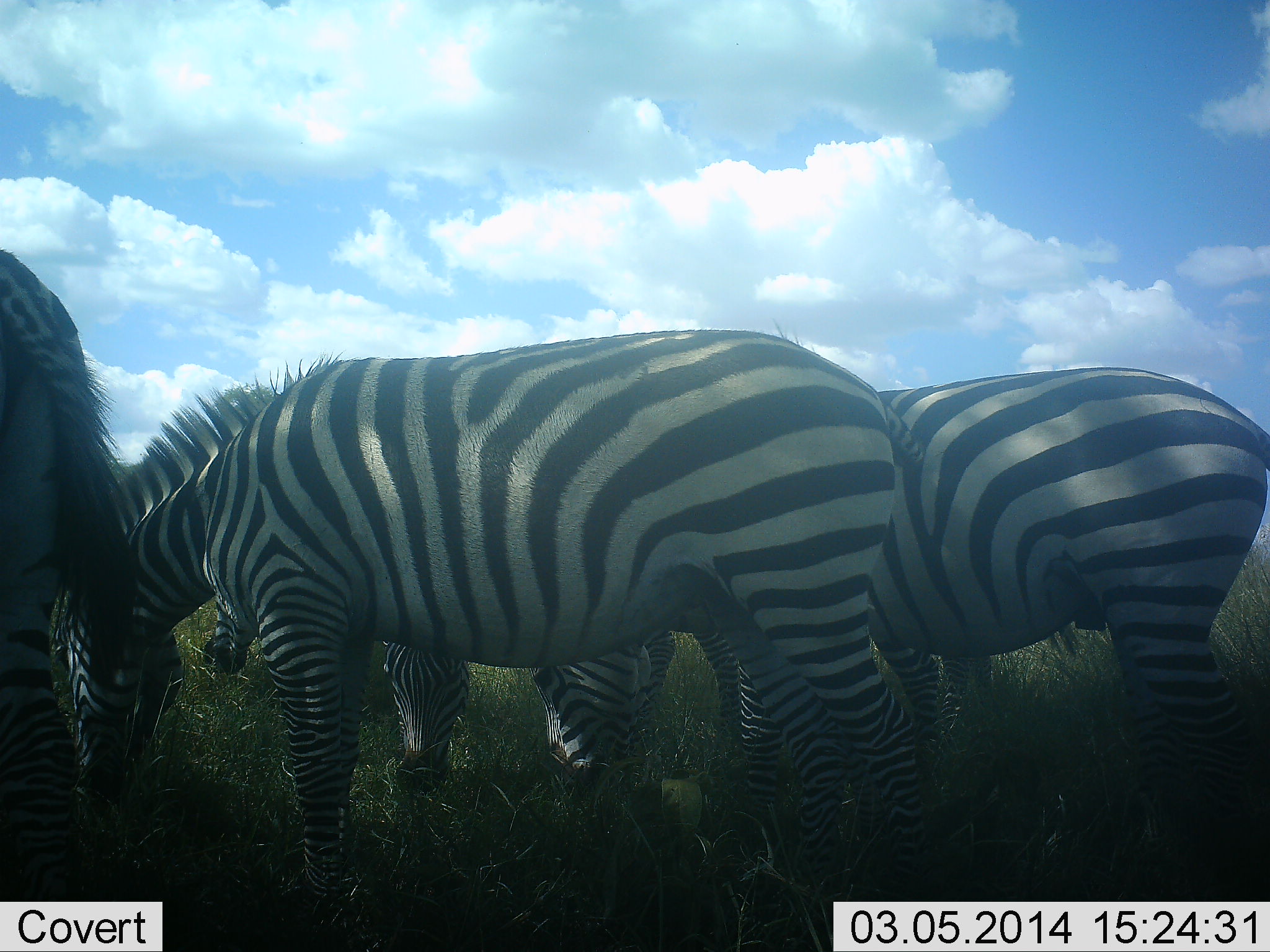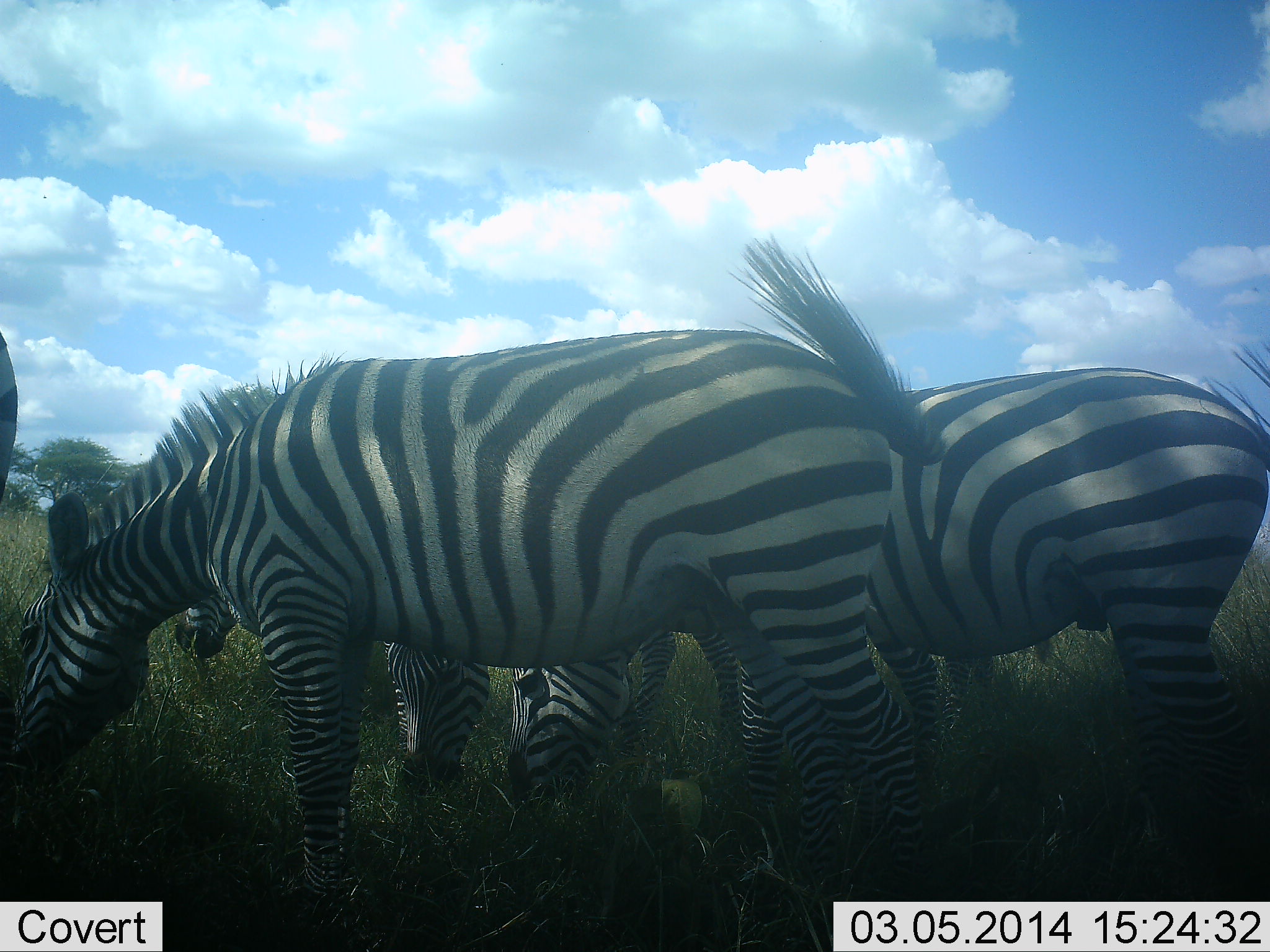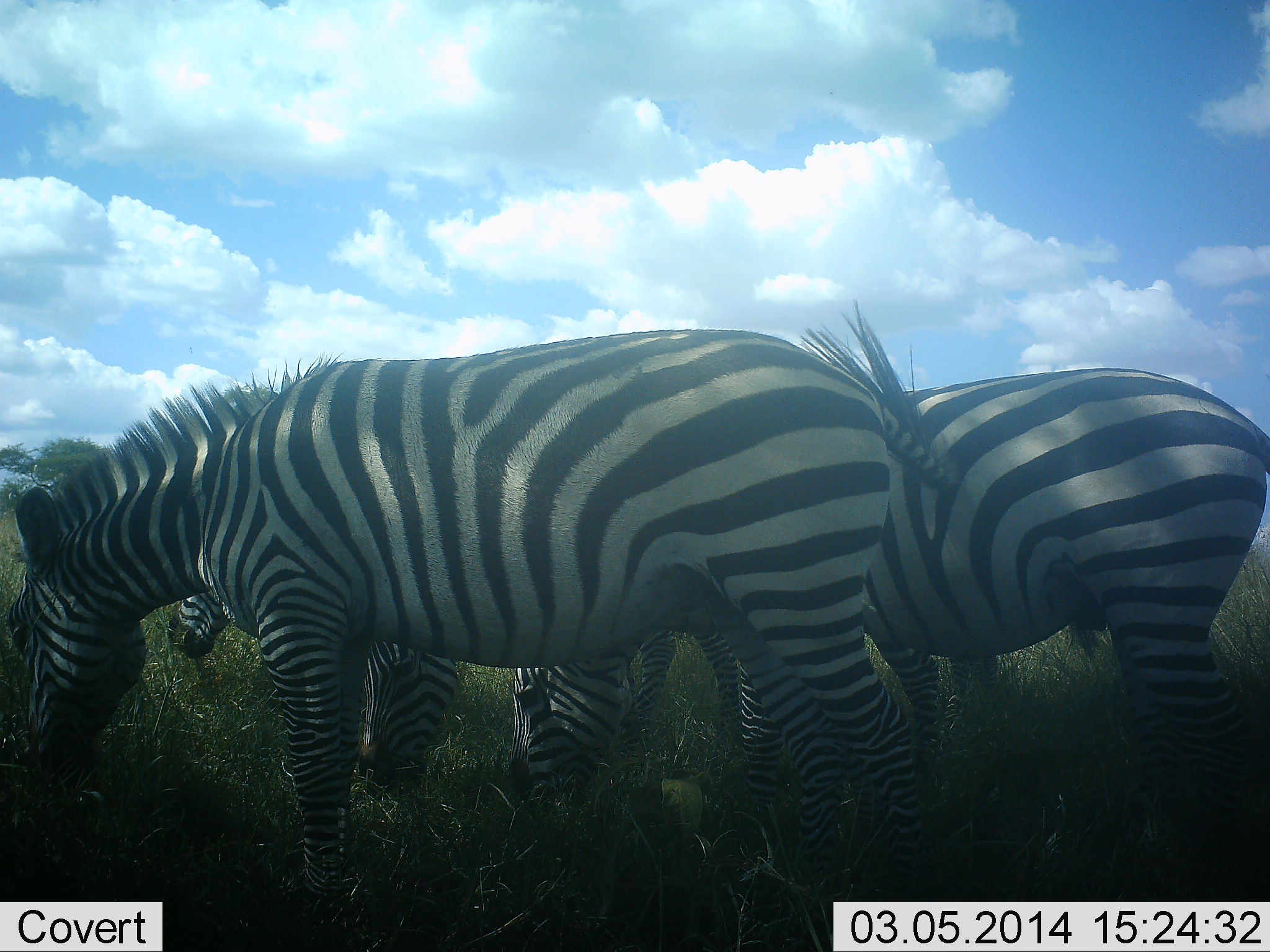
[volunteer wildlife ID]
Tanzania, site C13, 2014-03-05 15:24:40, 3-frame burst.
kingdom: Animalia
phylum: Chordata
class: Mammalia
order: Perissodactyla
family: Equidae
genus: Equus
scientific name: Equus quagga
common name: plains zebra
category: zebra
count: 5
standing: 40%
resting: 0%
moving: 0%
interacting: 0%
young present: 0%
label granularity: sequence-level